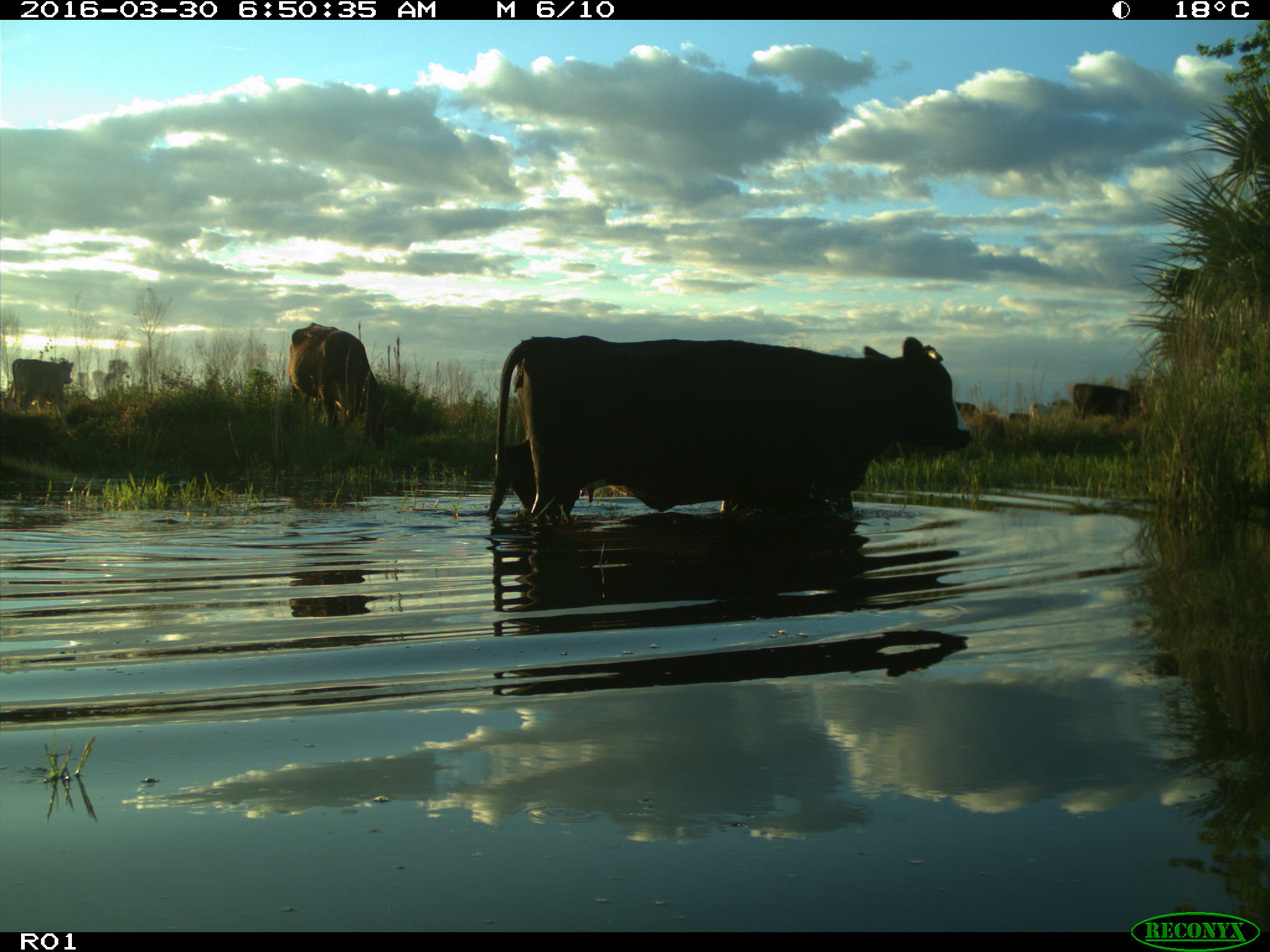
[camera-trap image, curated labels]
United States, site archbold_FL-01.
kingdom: Animalia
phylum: Chordata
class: Mammalia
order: Artiodactyla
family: Bovidae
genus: Bos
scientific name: Bos taurus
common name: domestic cow